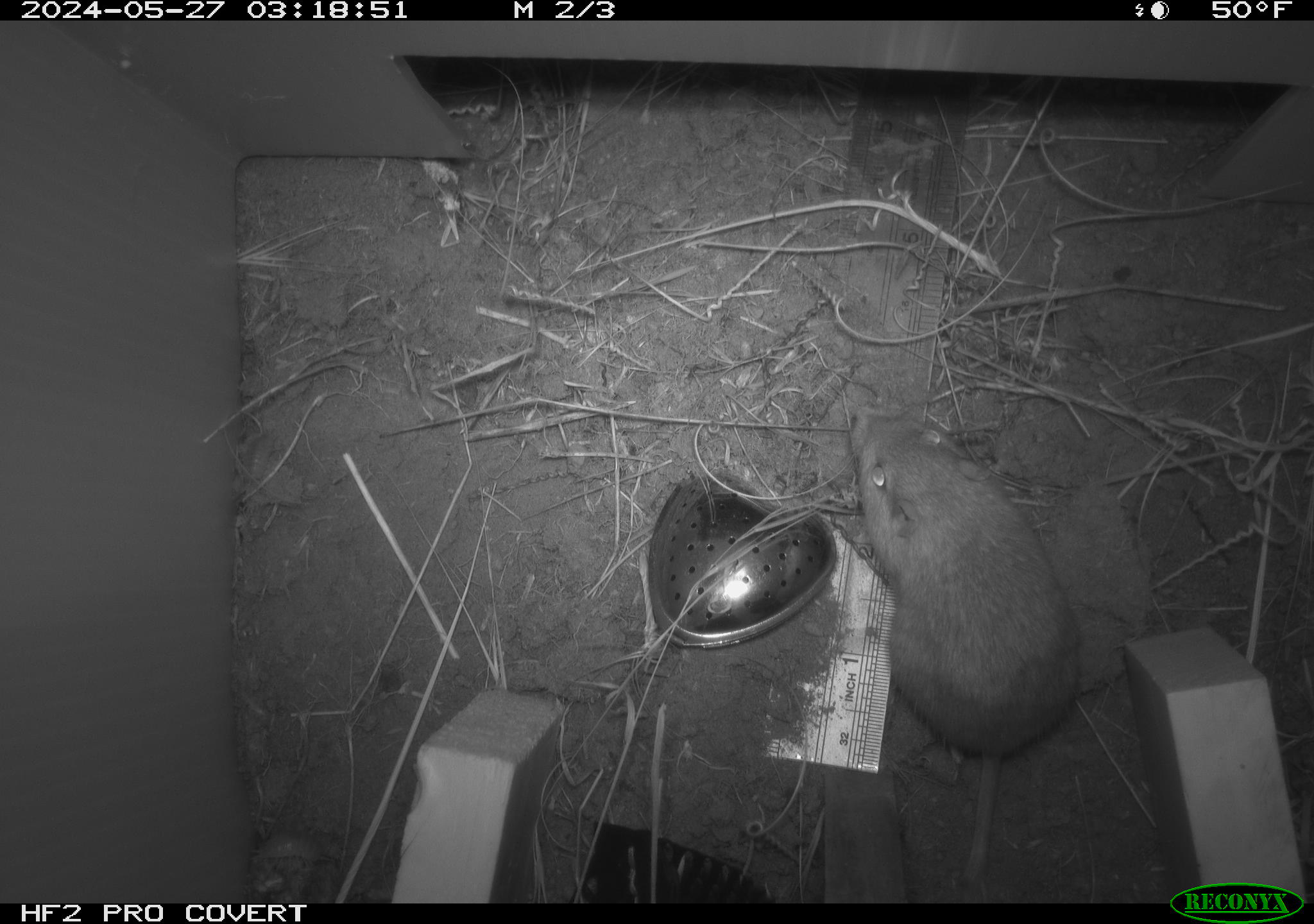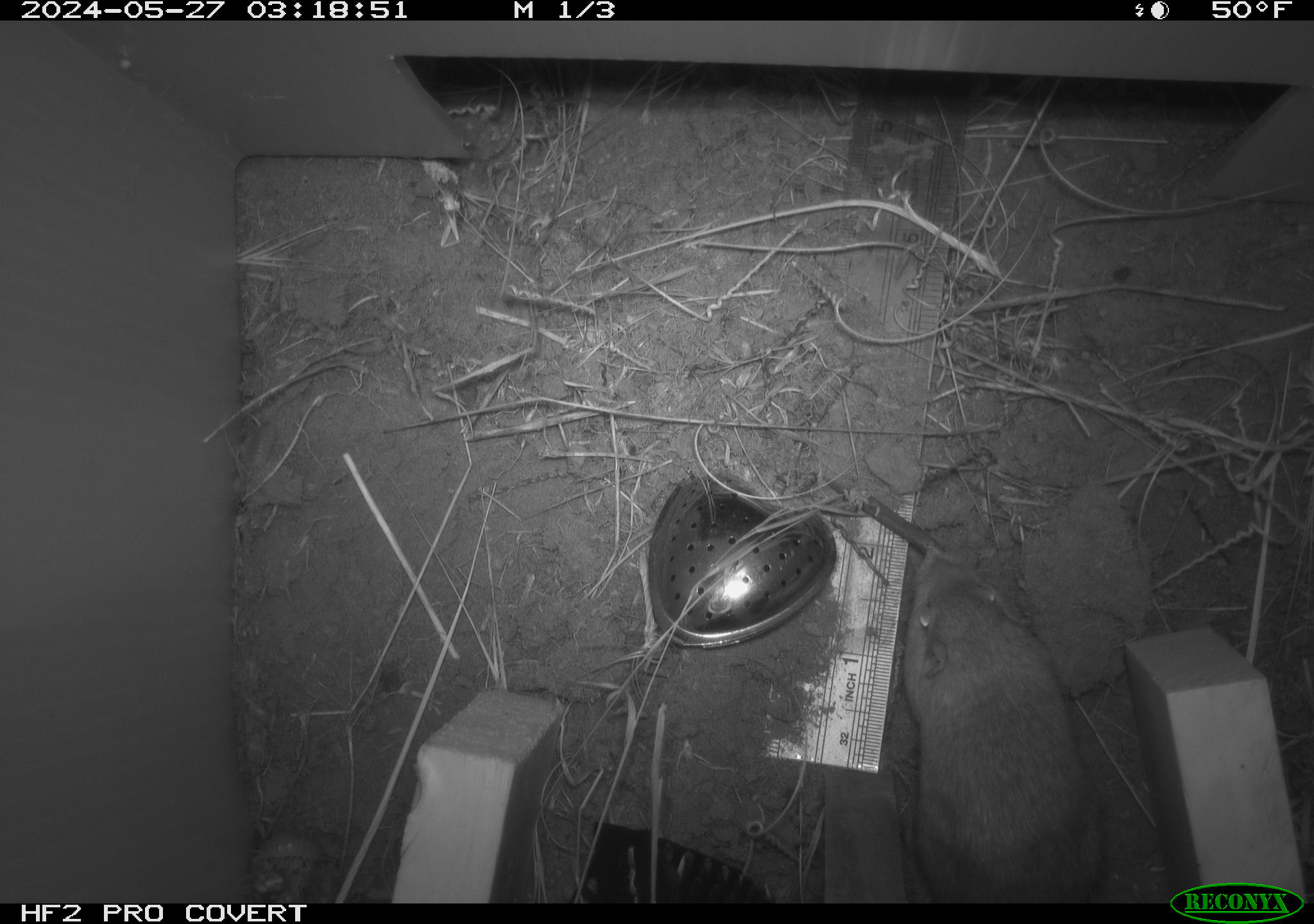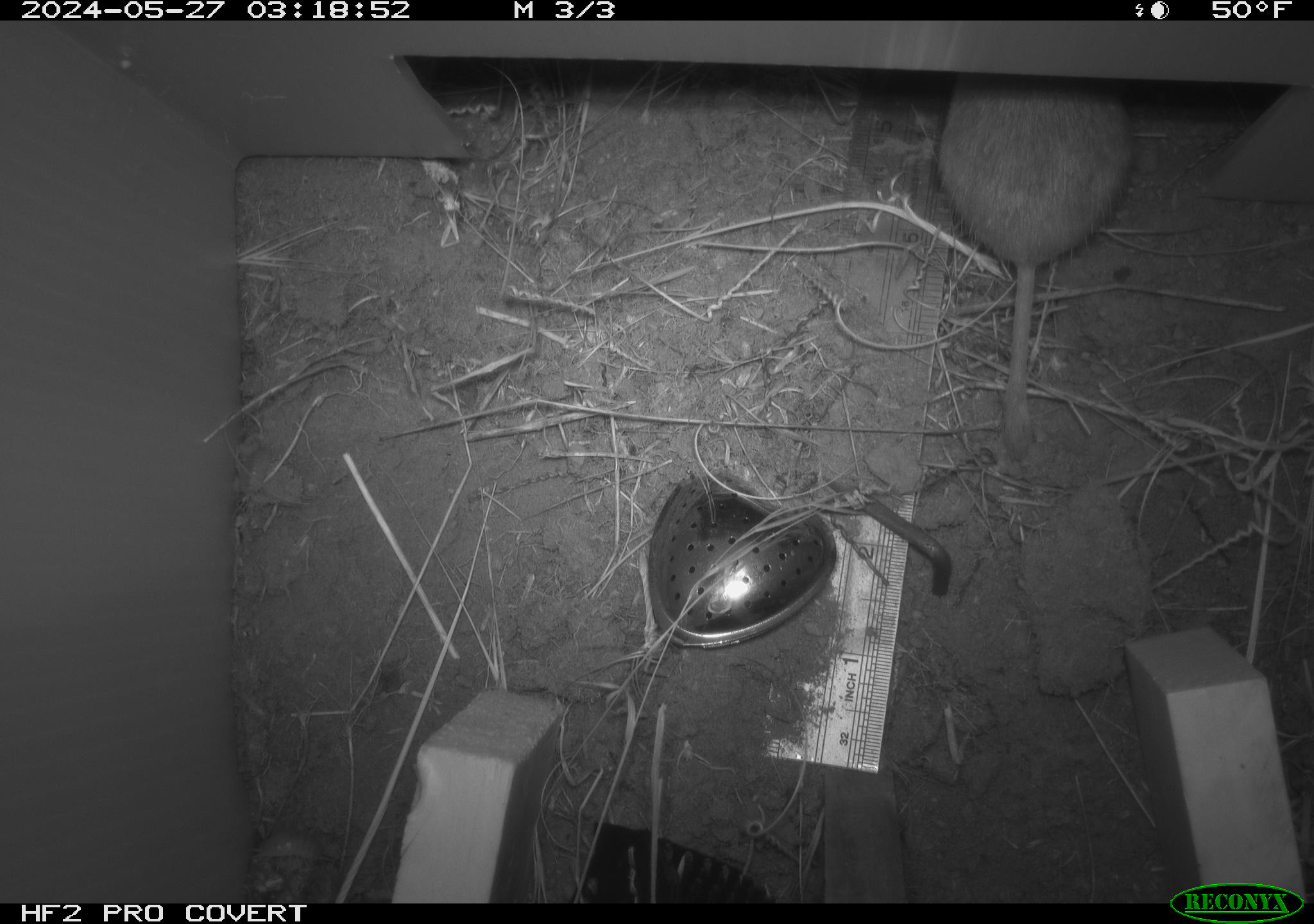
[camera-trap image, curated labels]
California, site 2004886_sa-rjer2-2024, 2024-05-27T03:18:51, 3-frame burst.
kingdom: Animalia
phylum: Chordata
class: Mammalia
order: Rodentia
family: Heteromyidae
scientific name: Heteromyidae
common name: kangaroo rats and pocket mice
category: heteromyidae family